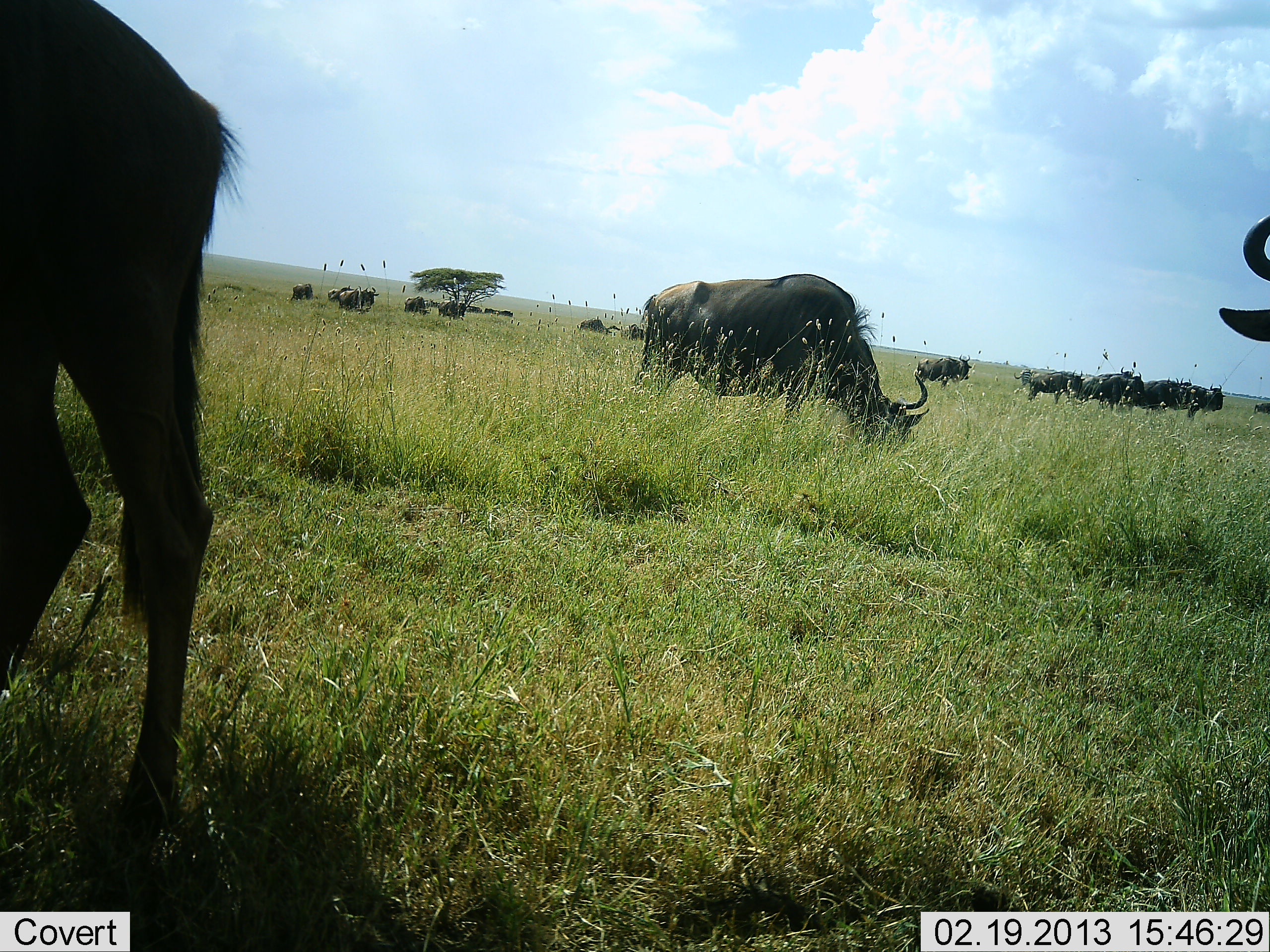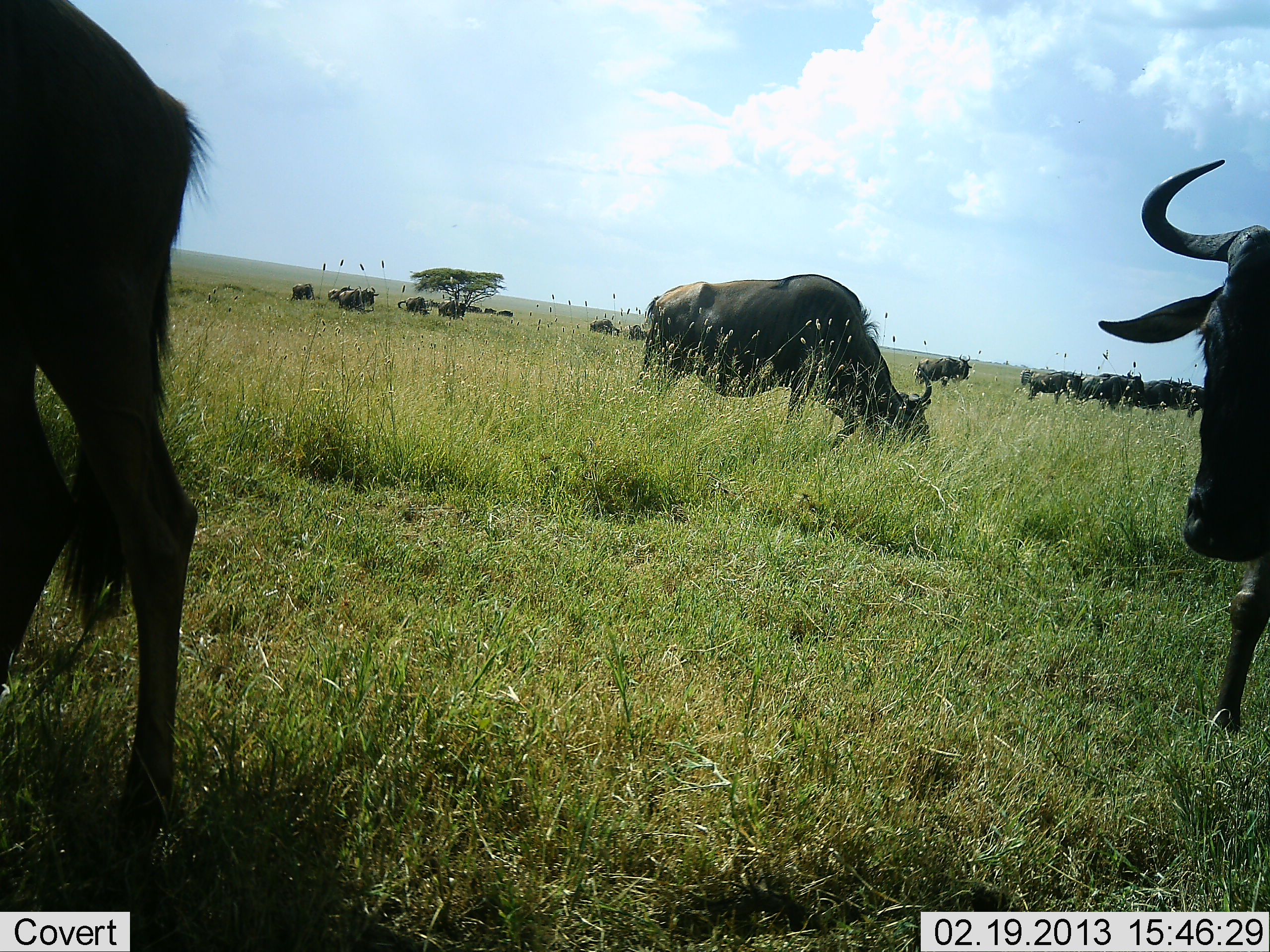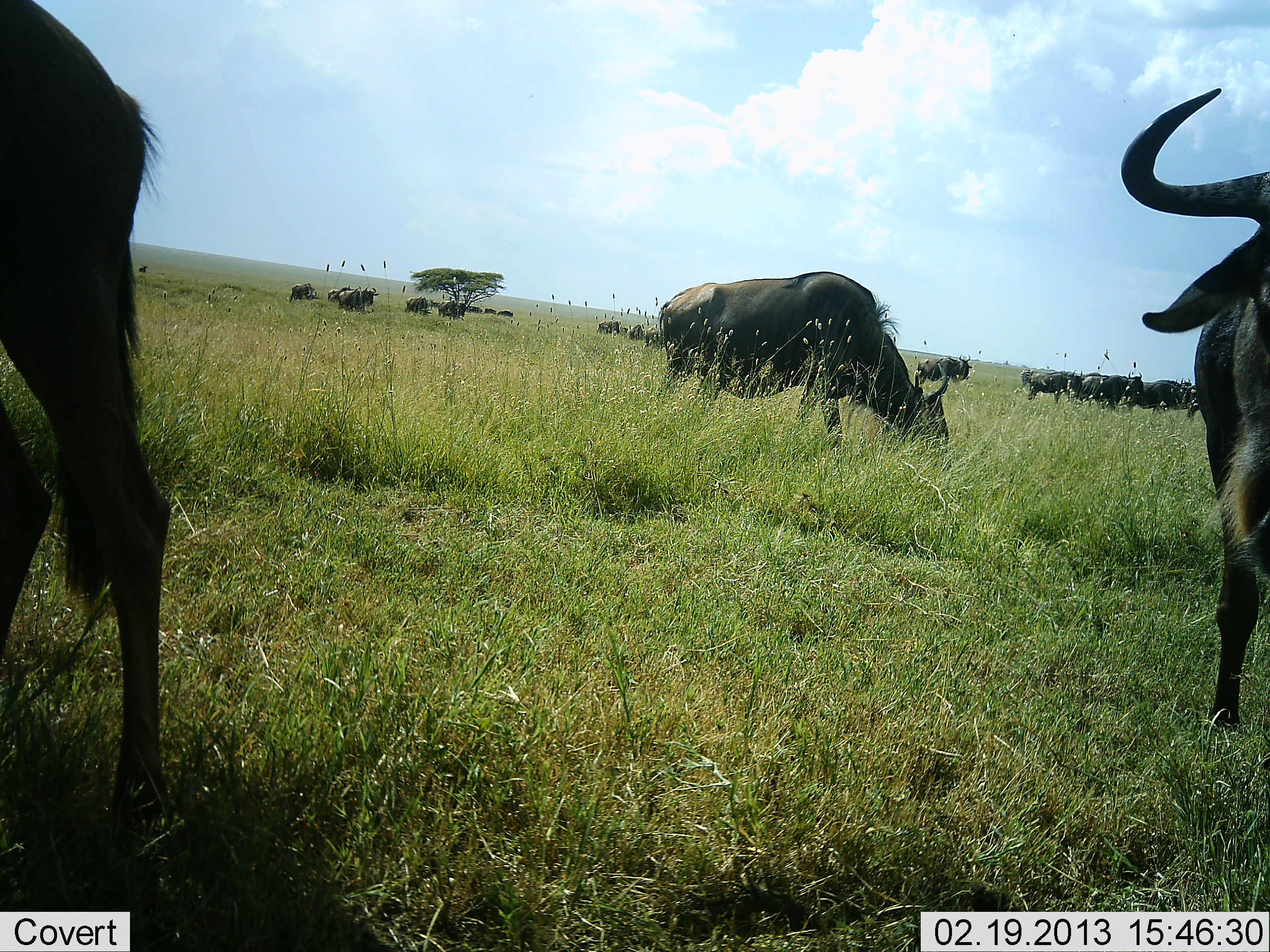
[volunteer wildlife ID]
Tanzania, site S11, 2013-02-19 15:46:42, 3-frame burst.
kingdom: Animalia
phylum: Chordata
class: Mammalia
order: Artiodactyla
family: Bovidae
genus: Connochaetes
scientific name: Connochaetes taurinus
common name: blue wildebeest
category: wildebeest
Wildebeest (blue wildebeest) (Connochaetes taurinus), count 11-50. Behavior (volunteer vote fractions): standing 65%, resting 5%, moving 50%, interacting 0%. Young present (vote fraction): 0%. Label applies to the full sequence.